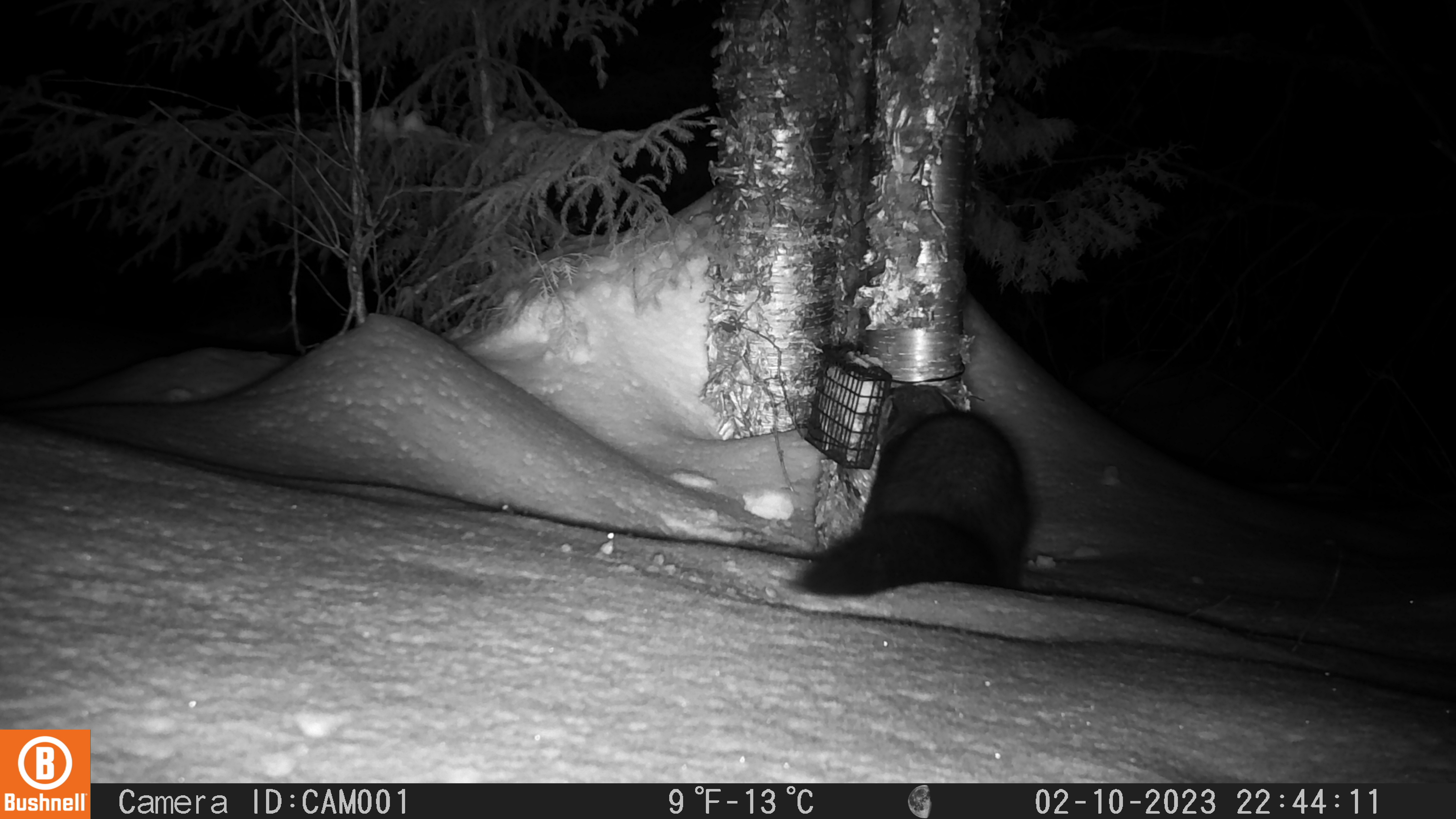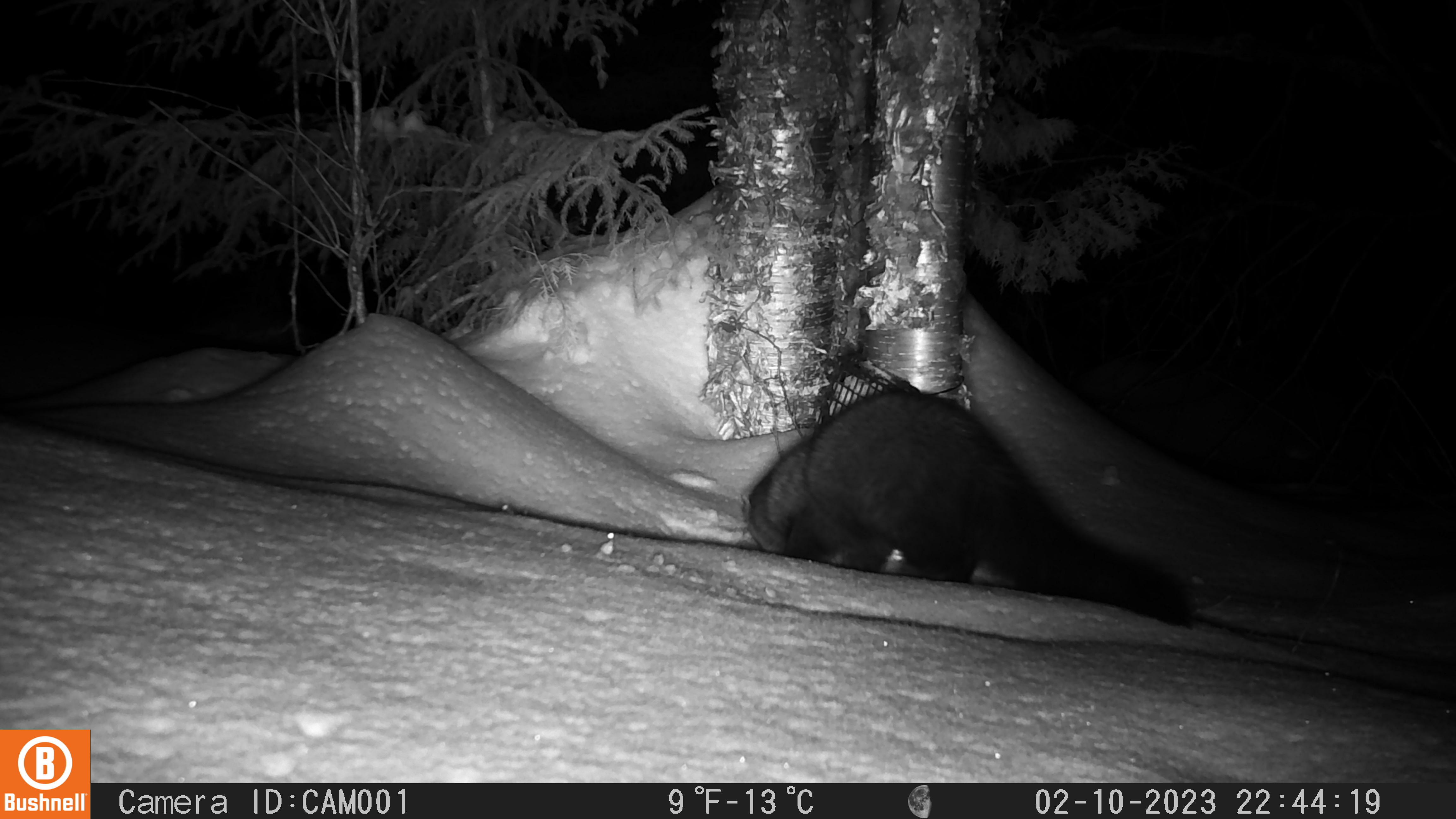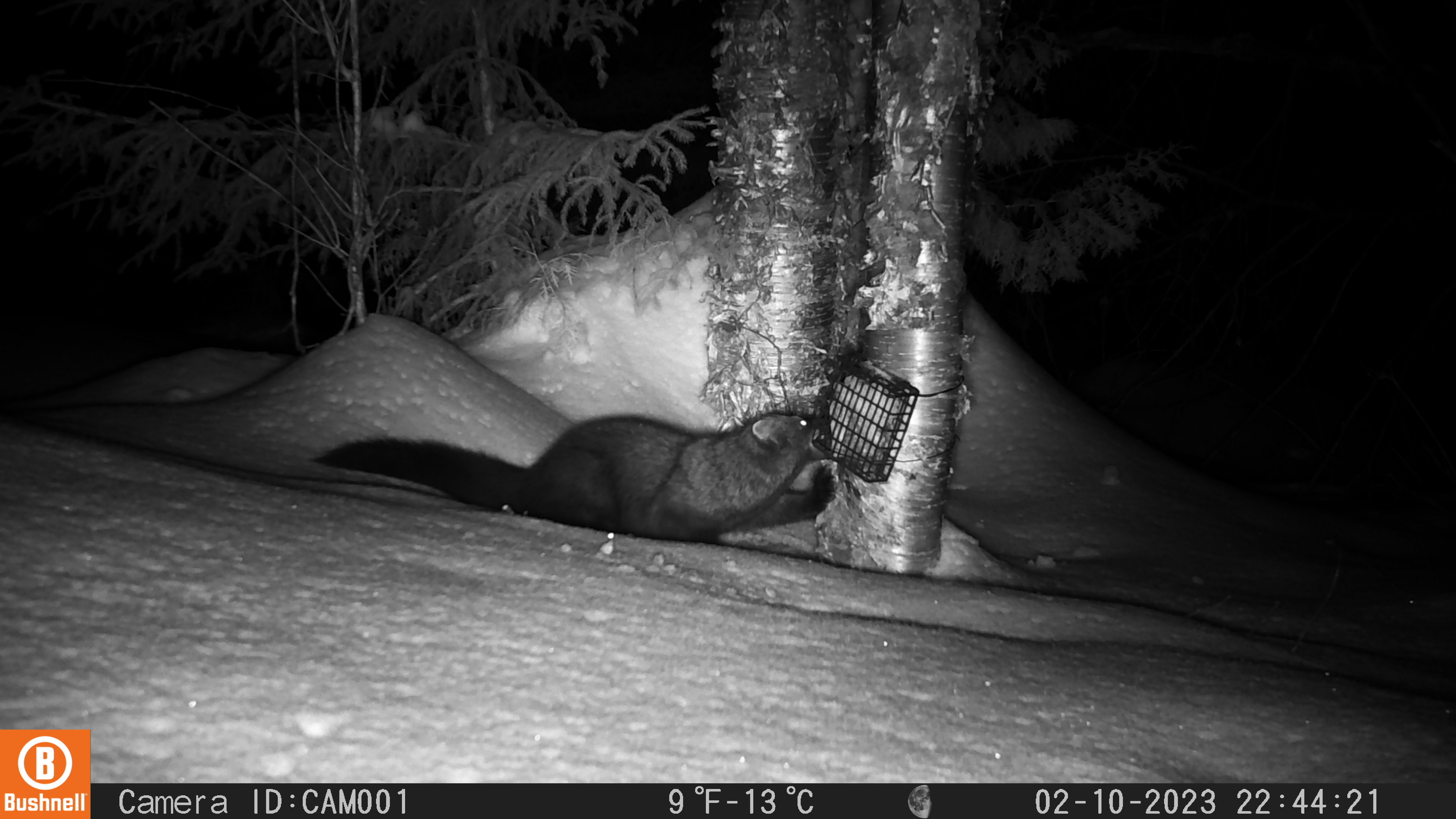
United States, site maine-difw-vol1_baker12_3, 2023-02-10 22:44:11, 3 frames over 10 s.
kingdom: Animalia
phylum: Chordata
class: Mammalia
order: Carnivora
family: Mustelidae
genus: Pekania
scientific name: Pekania pennanti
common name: fisher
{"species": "fisher (Pekania pennanti)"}